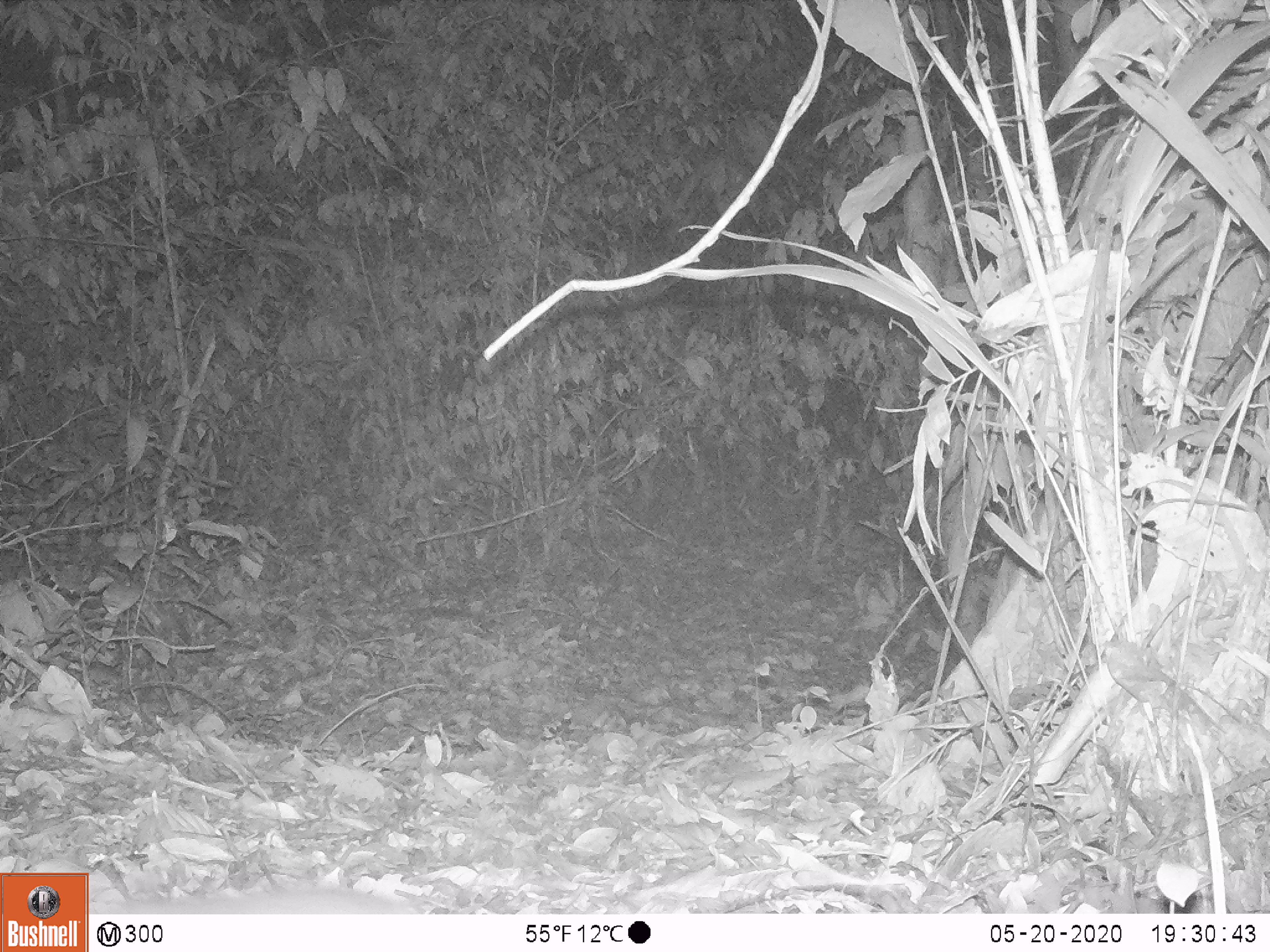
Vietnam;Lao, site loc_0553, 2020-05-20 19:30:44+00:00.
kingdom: Animalia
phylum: Chordata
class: Mammalia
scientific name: Mammalia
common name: mammal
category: unidentified small mammal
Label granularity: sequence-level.